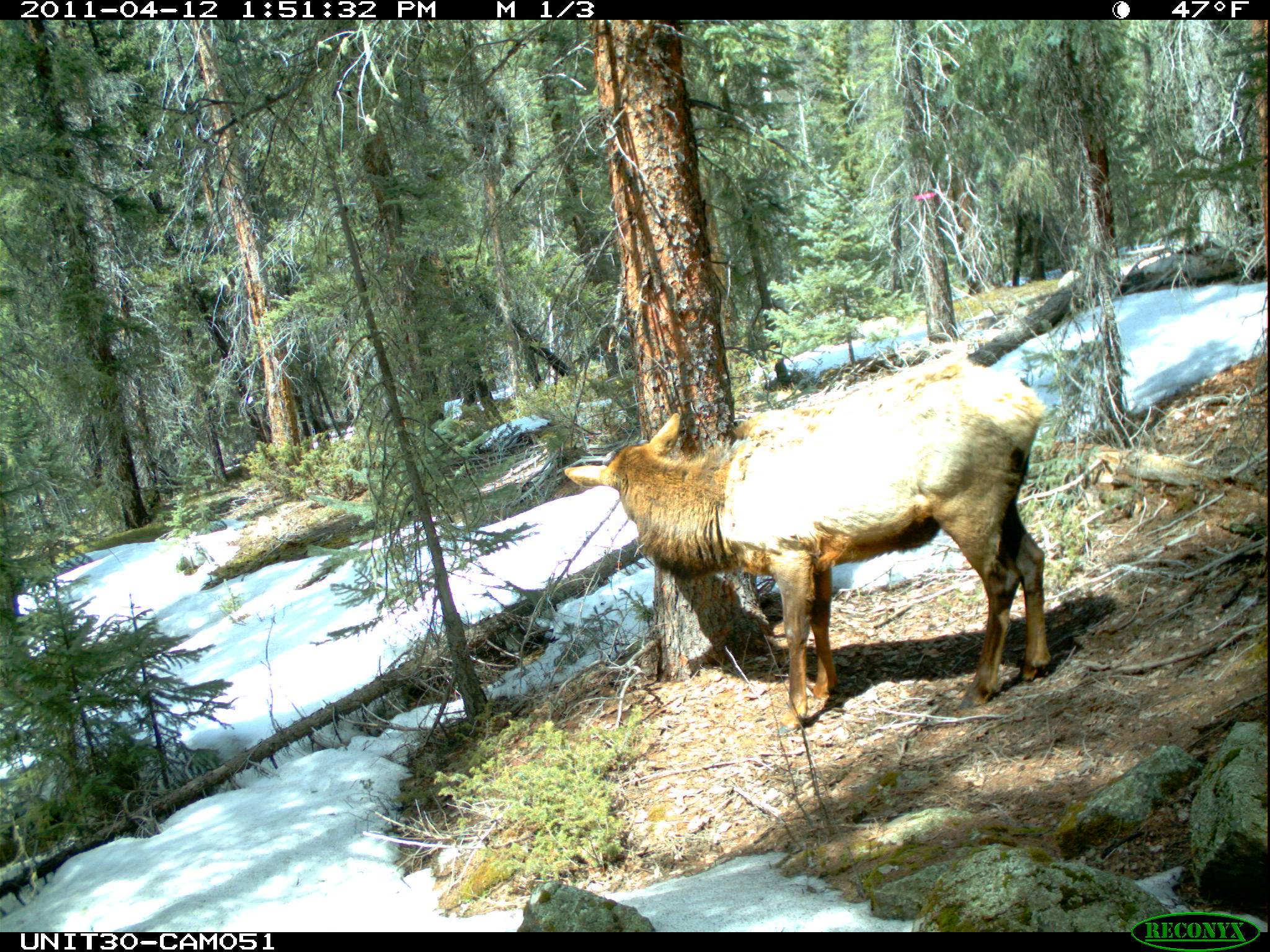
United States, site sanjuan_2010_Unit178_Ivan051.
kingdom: Animalia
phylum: Chordata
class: Mammalia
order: Artiodactyla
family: Cervidae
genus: Cervus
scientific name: Cervus elaphus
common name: red deer